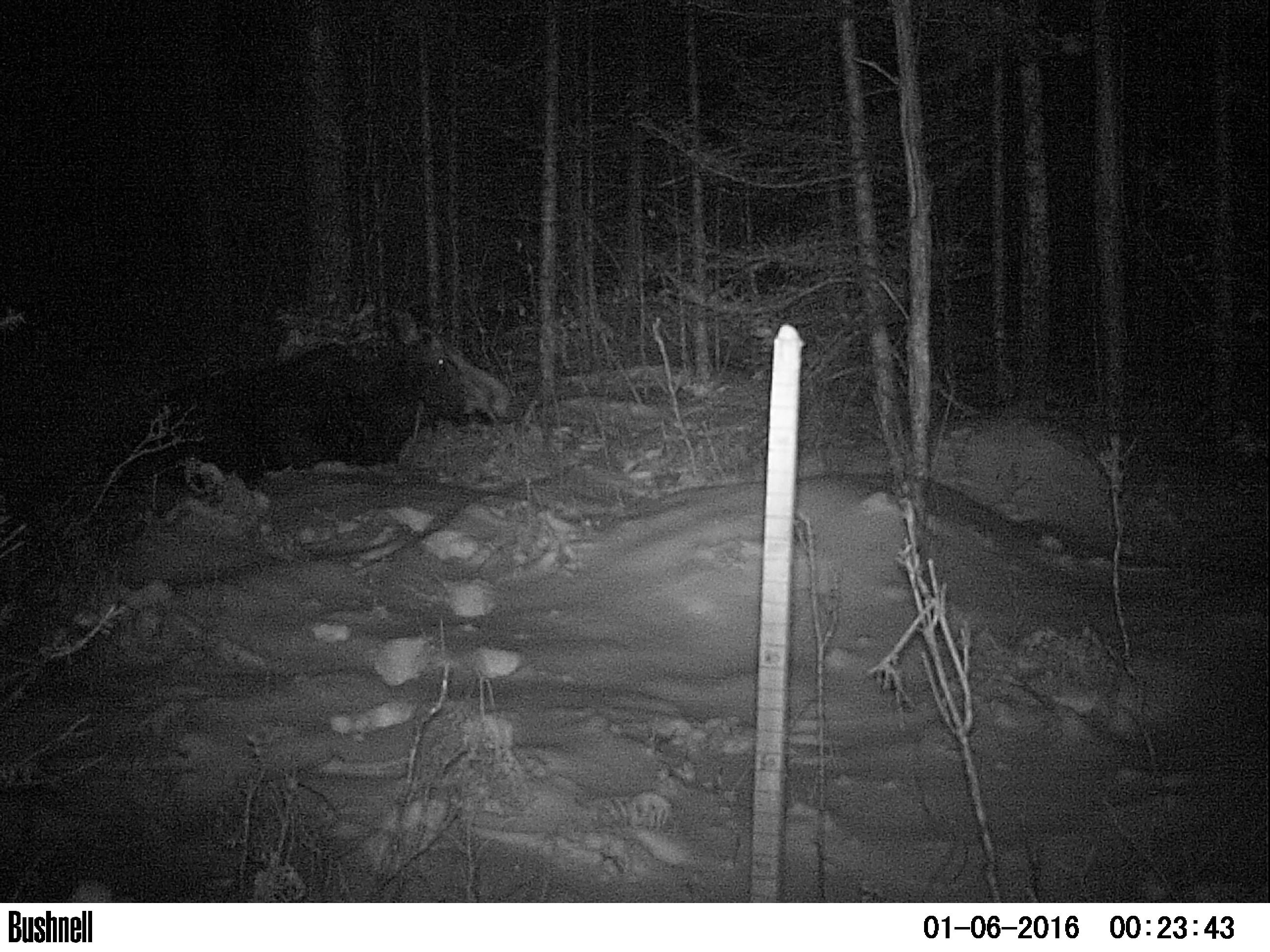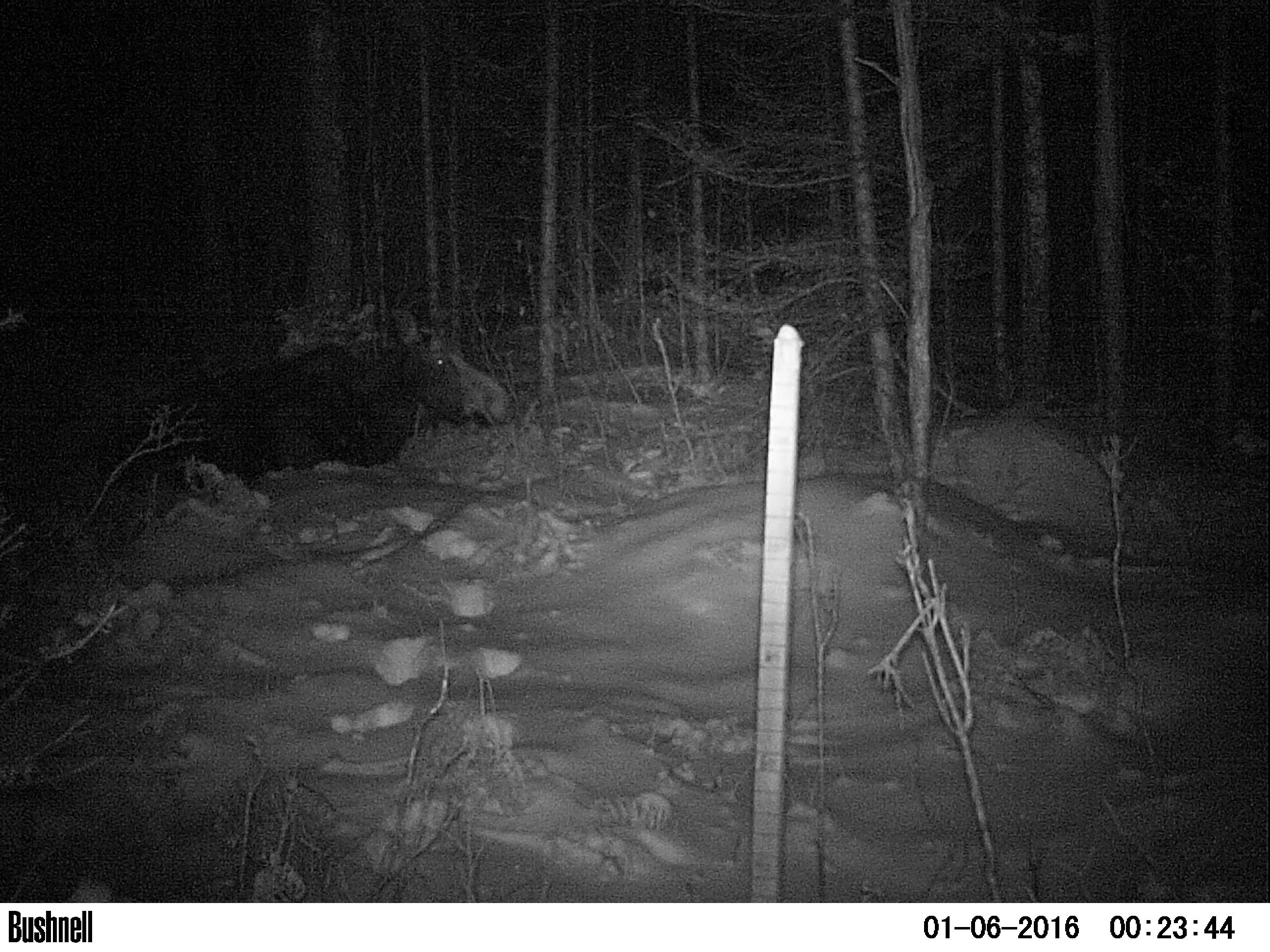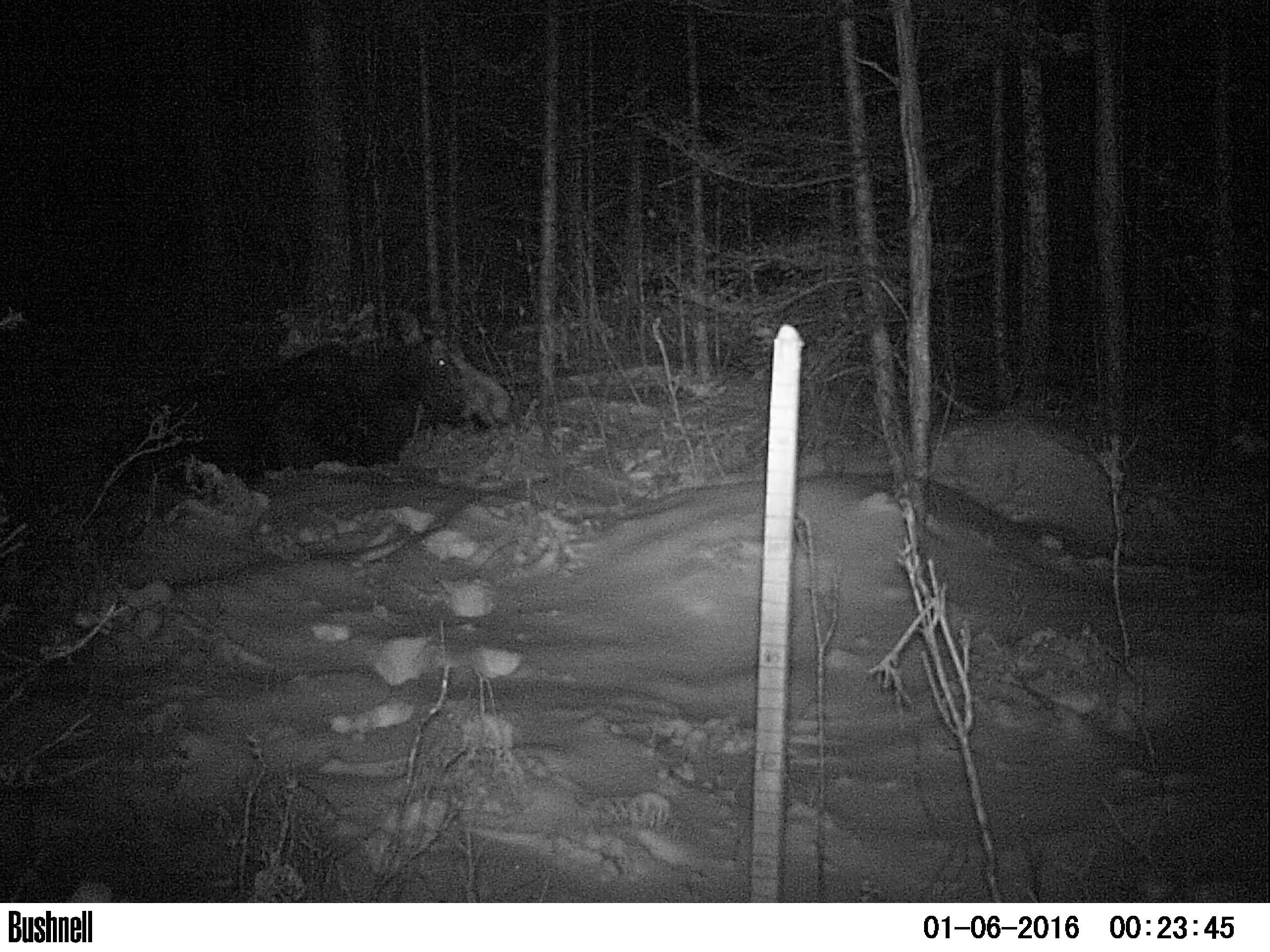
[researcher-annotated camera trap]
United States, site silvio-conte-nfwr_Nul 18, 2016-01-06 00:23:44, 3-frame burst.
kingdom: Animalia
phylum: Chordata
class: Mammalia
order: Artiodactyla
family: Cervidae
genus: Alces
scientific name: Alces alces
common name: moose